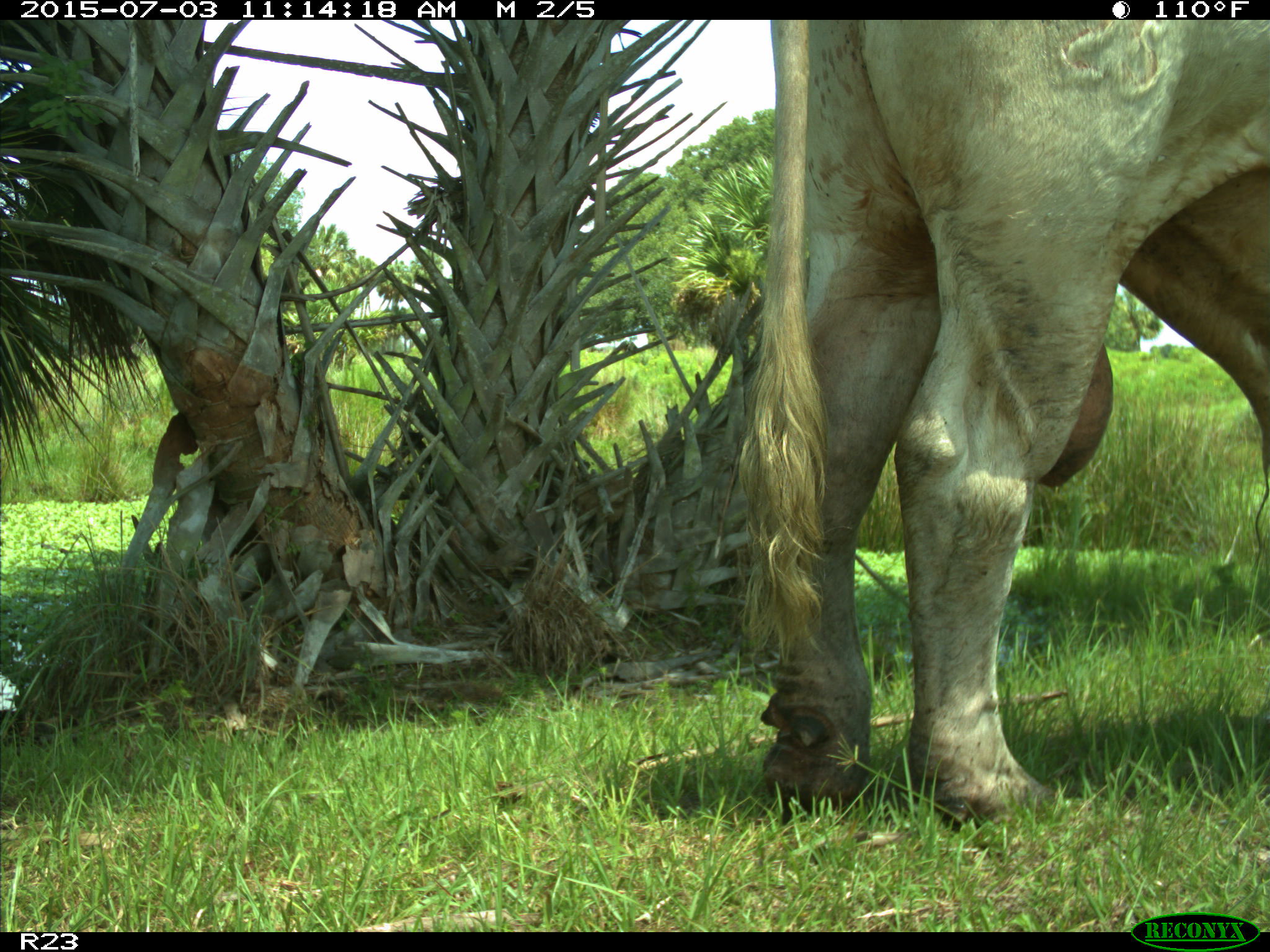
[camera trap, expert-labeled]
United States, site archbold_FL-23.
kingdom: Animalia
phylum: Chordata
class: Mammalia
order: Artiodactyla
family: Bovidae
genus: Bos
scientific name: Bos taurus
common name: domestic cow